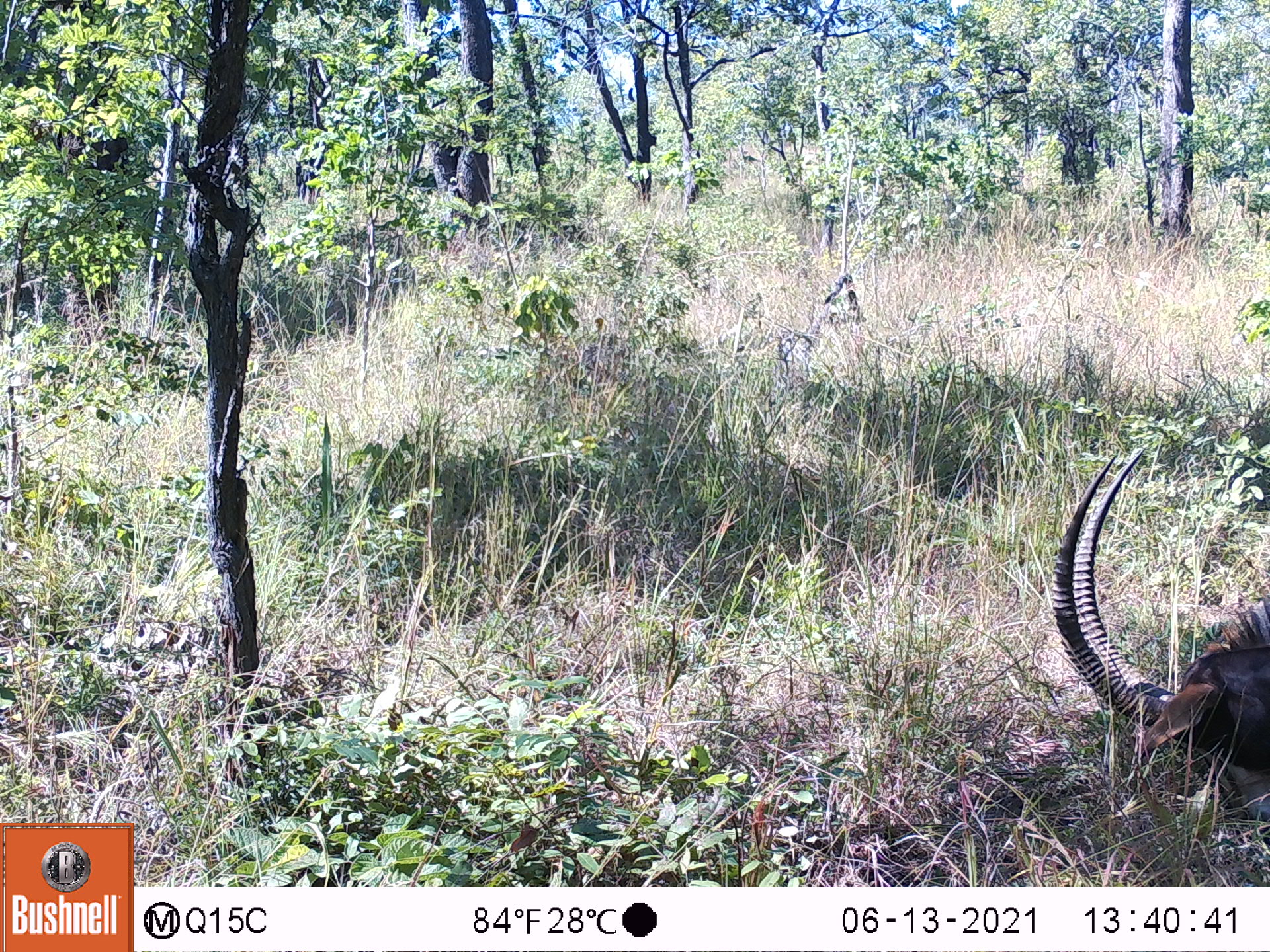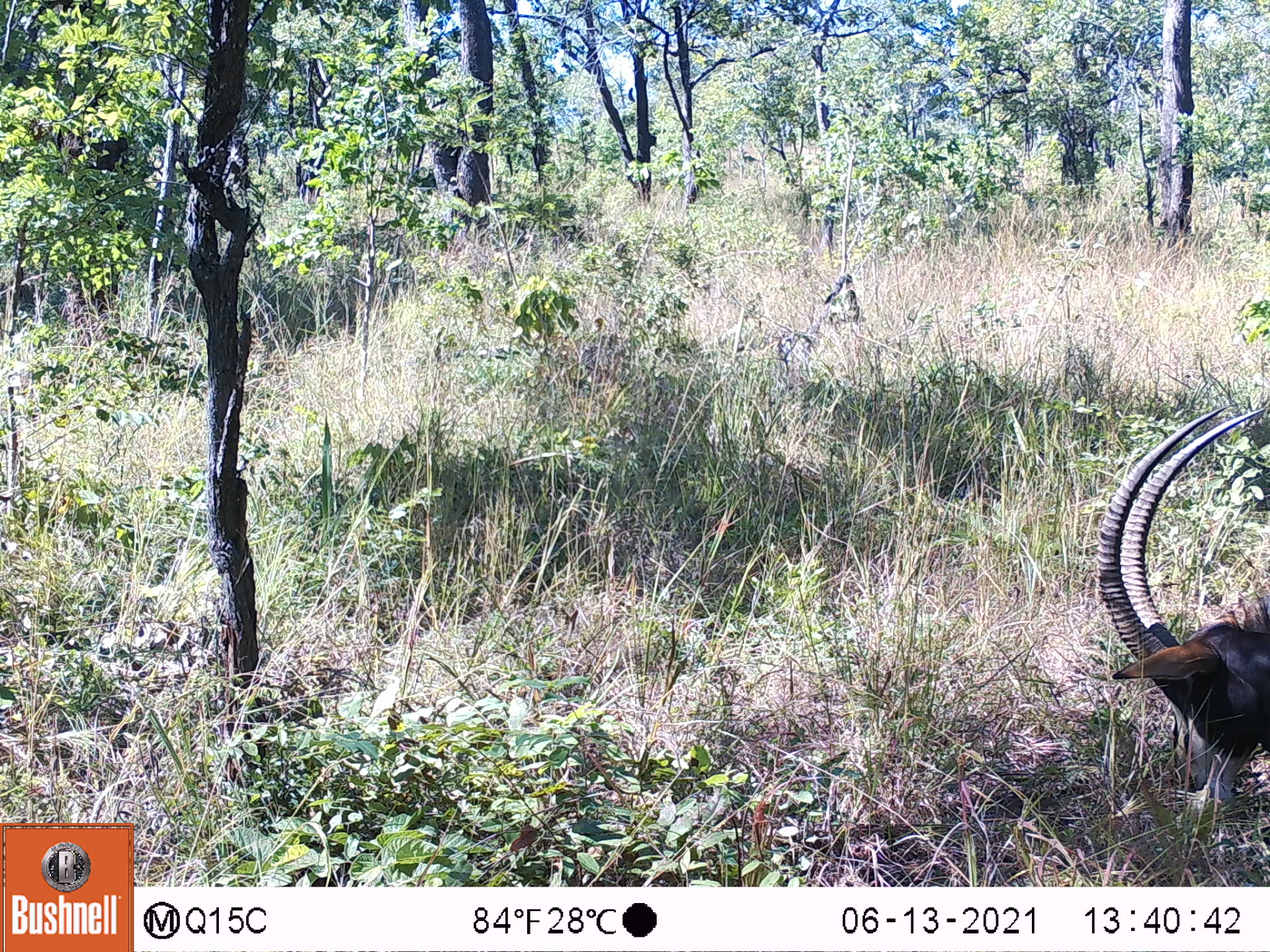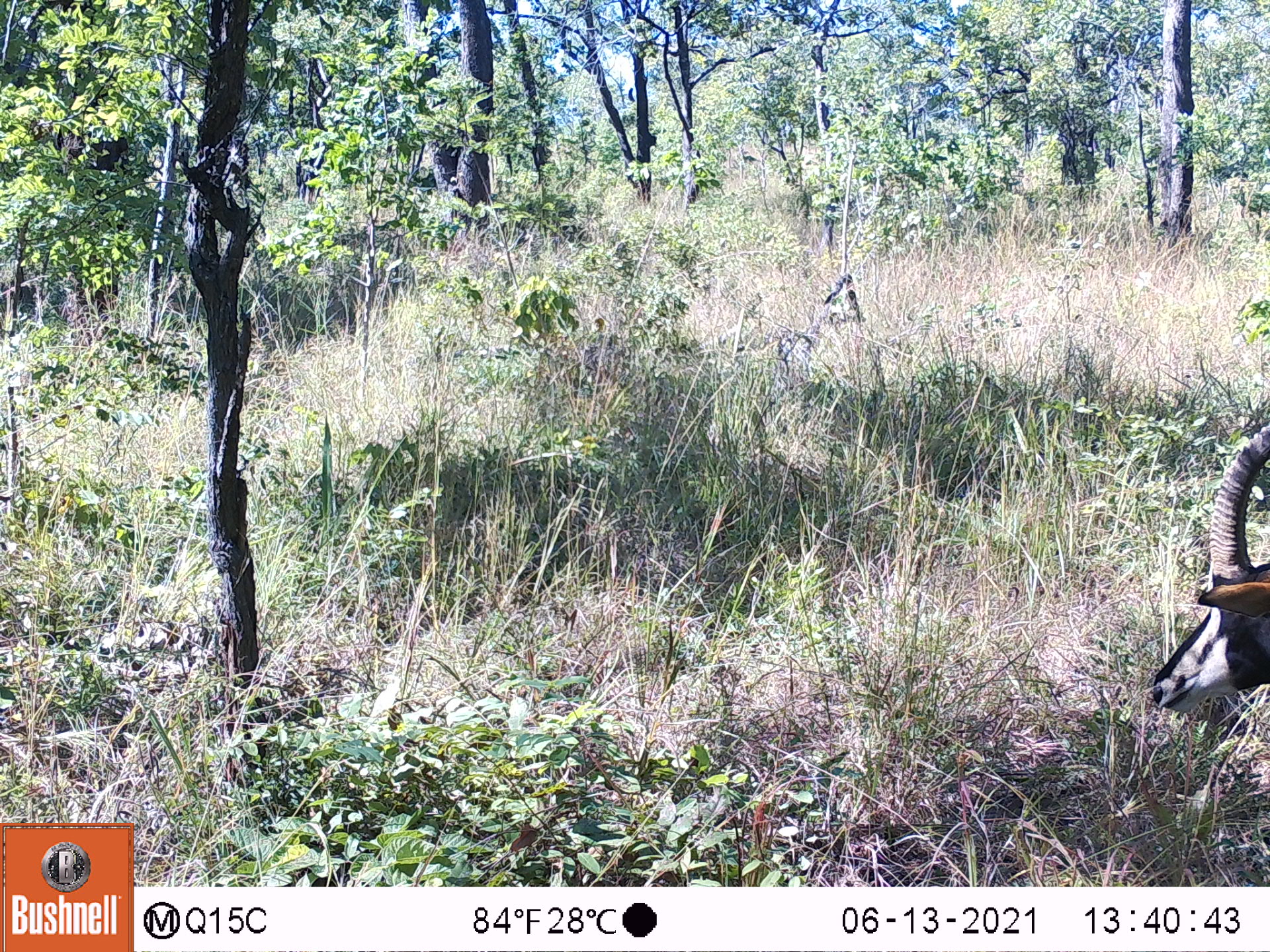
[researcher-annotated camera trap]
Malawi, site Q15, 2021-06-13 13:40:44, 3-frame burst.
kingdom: Animalia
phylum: Chordata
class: Mammalia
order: Artiodactyla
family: Bovidae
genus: Hippotragus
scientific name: Hippotragus niger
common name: sable antelope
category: sable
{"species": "sable (sable antelope) (Hippotragus niger)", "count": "1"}